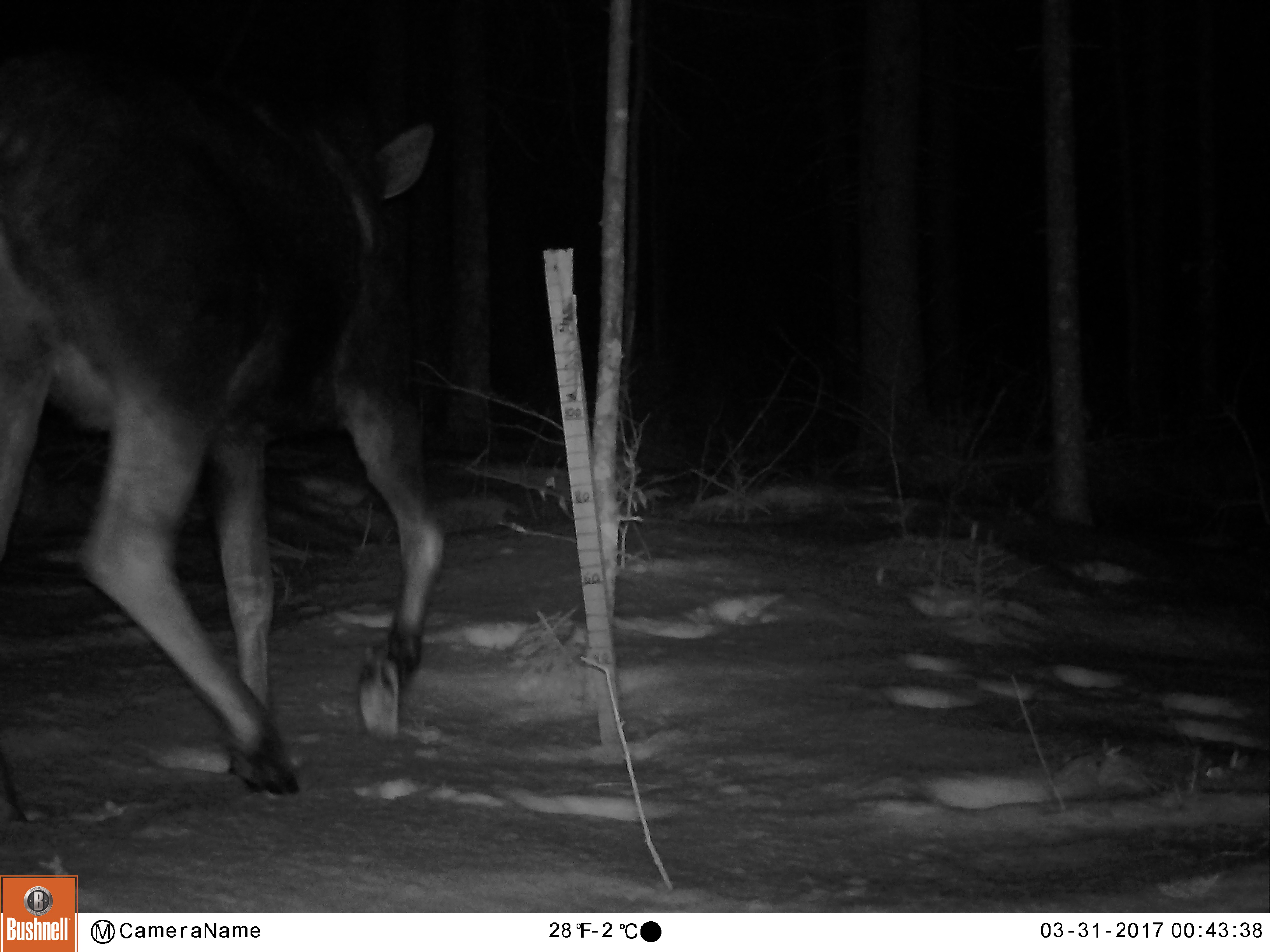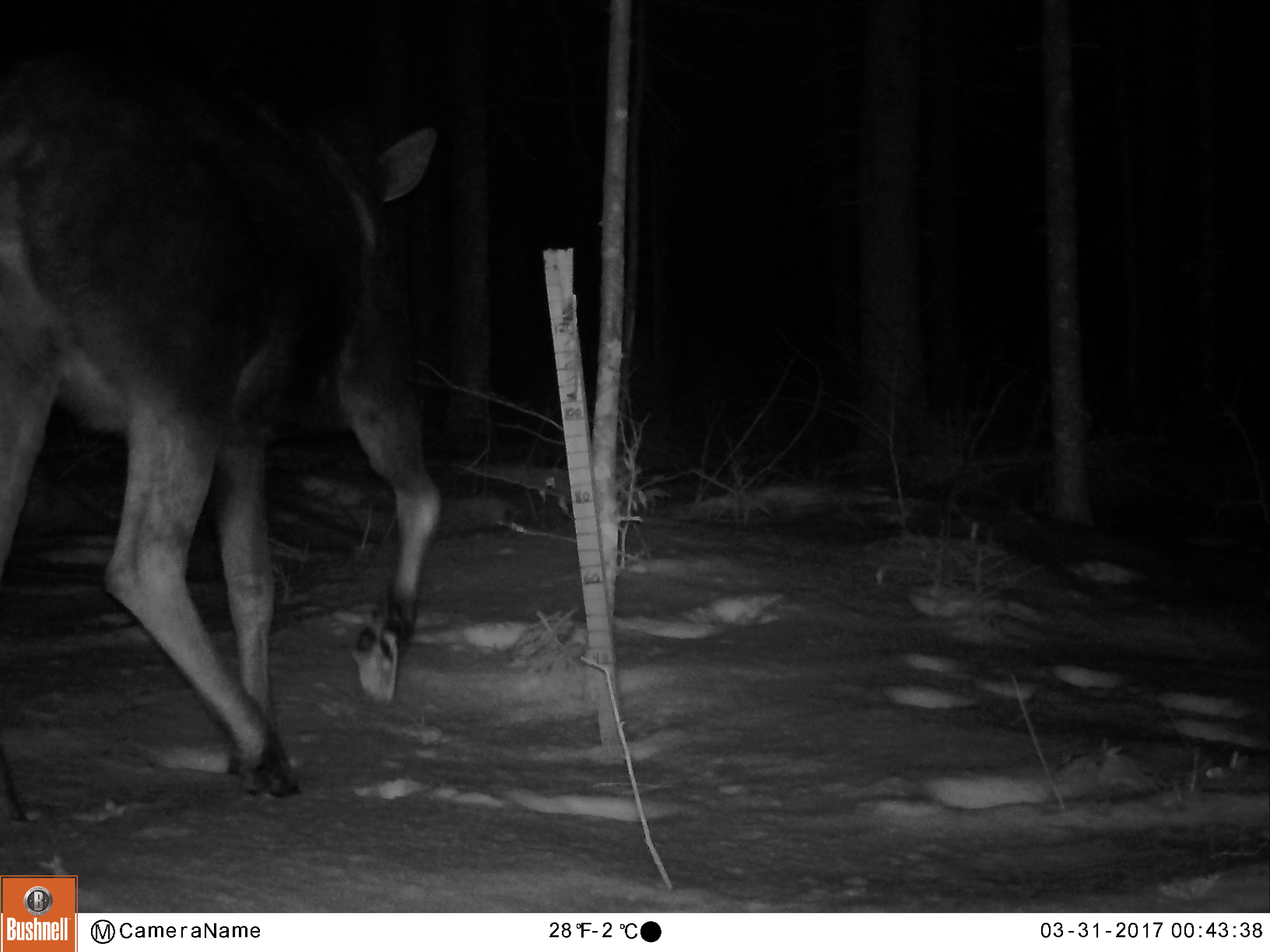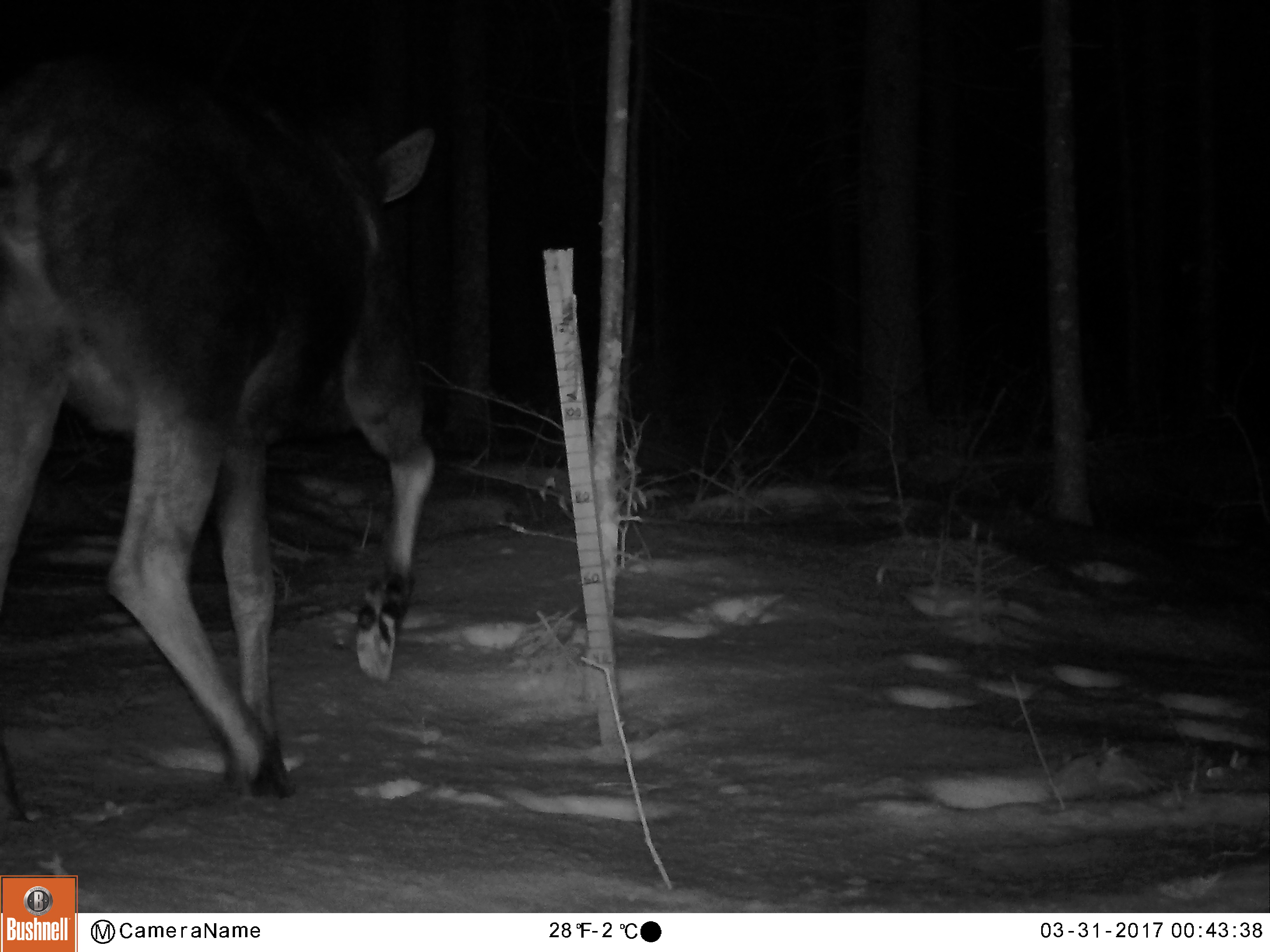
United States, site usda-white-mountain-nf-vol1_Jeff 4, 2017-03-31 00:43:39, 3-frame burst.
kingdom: Animalia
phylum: Chordata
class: Mammalia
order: Artiodactyla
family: Cervidae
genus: Alces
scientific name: Alces alces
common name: moose